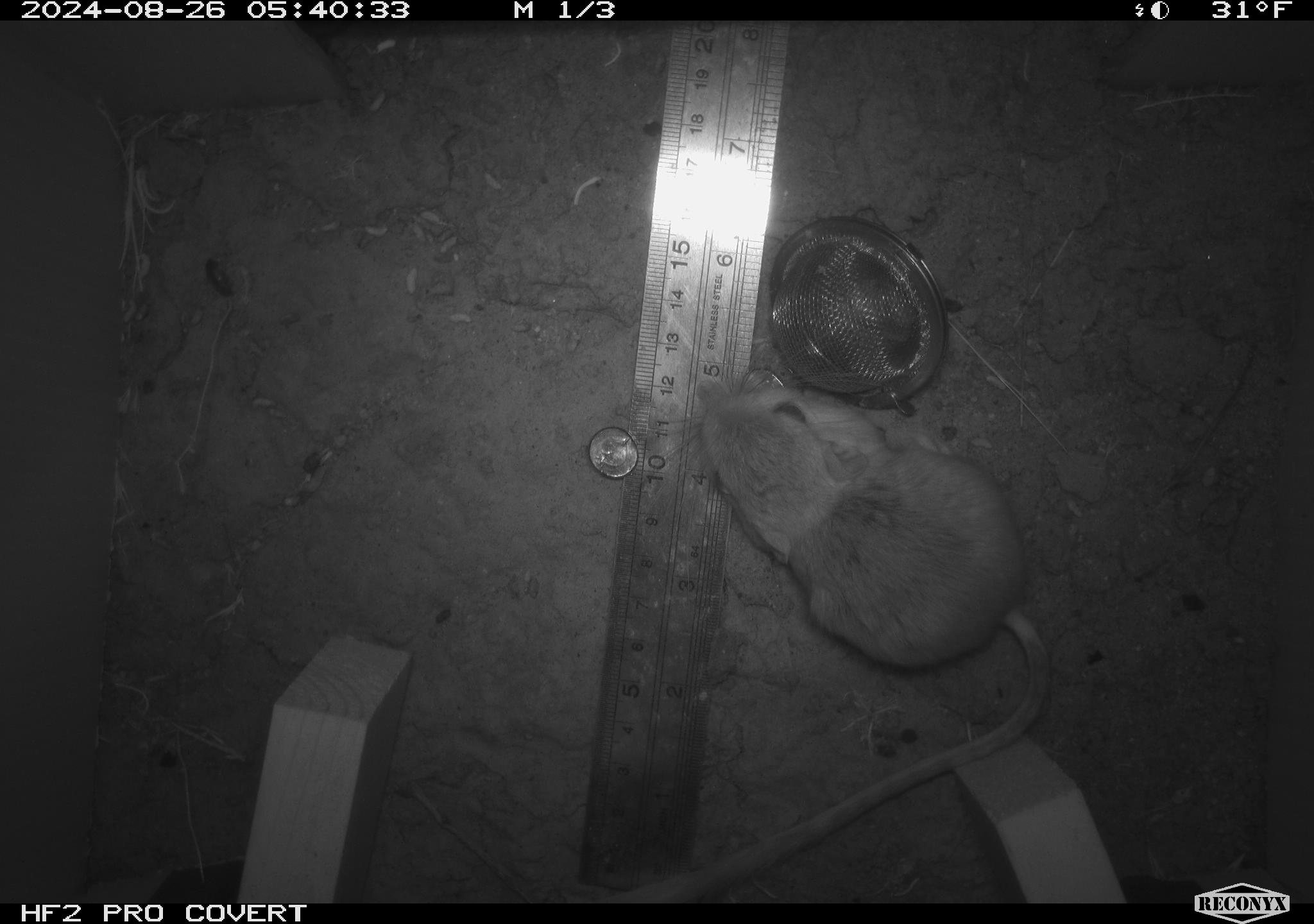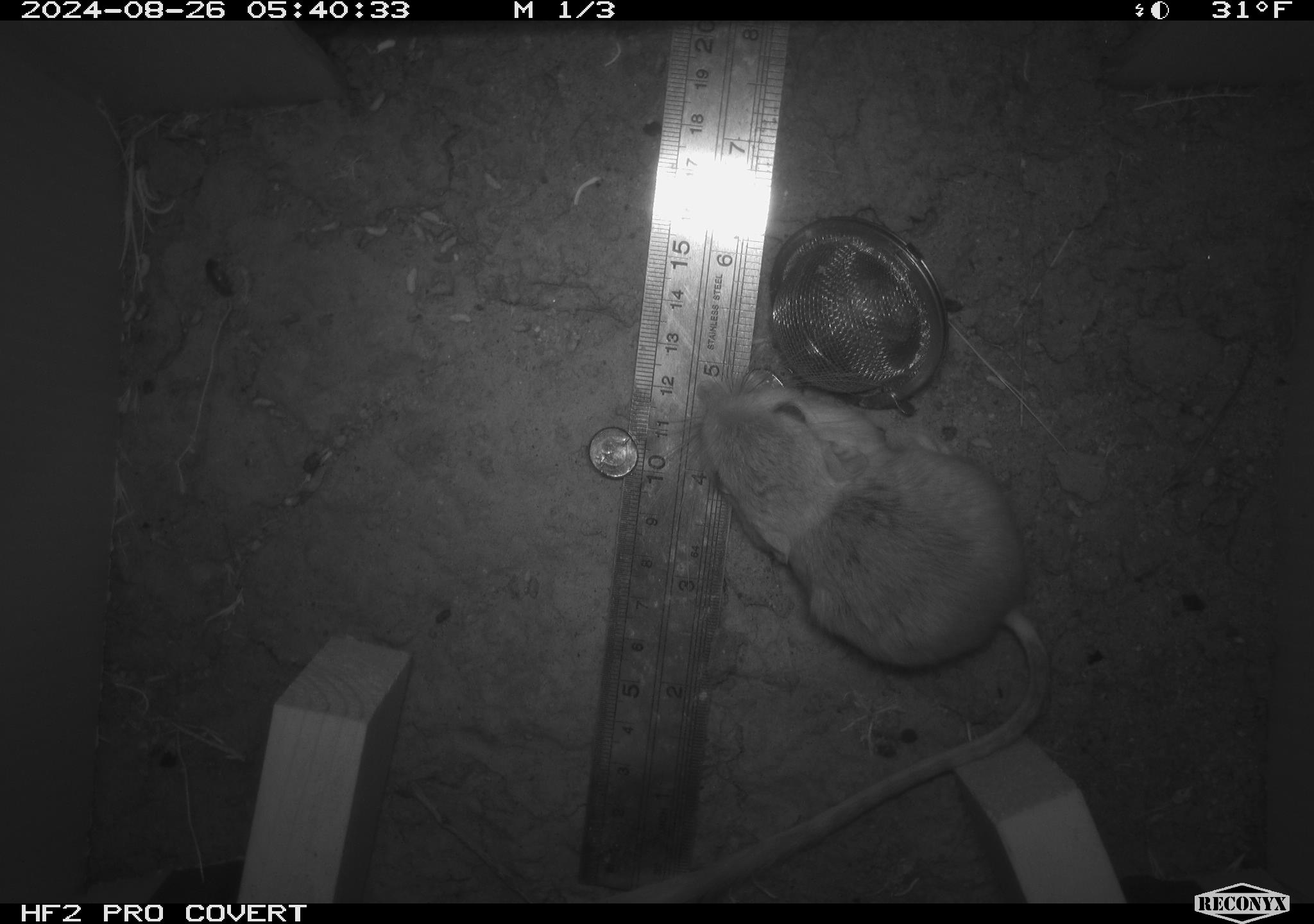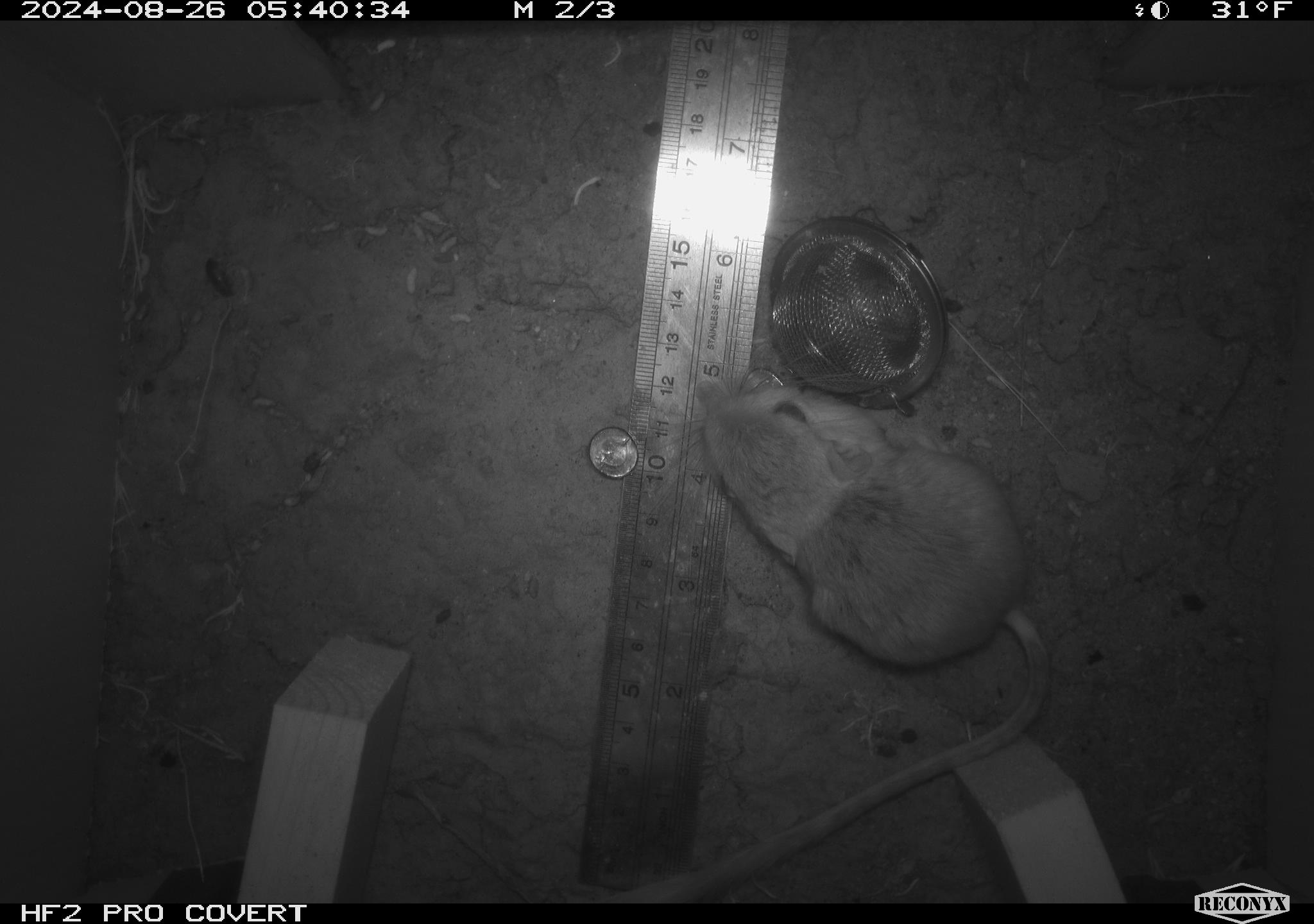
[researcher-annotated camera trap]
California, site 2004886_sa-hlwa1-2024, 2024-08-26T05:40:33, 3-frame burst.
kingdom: Animalia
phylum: Chordata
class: Mammalia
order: Rodentia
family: Heteromyidae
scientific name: Heteromyidae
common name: kangaroo rats and pocket mice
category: heteromyidae family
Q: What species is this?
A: Heteromyidae family (kangaroo rats and pocket mice) (Heteromyidae).